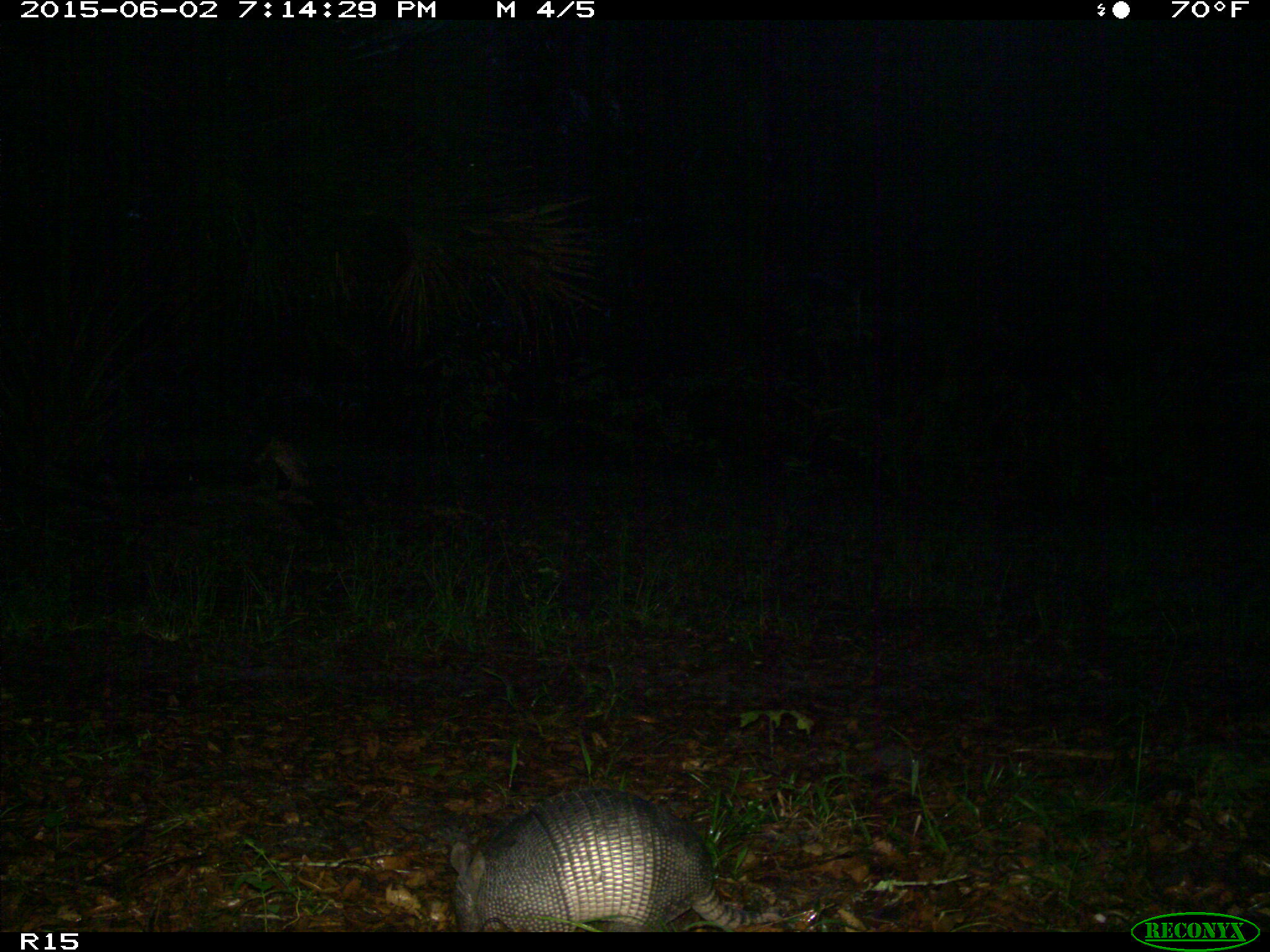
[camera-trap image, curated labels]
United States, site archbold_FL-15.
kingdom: Animalia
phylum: Chordata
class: Mammalia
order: Cingulata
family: Dasypodidae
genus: Dasypus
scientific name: Dasypus novemcinctus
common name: nine-banded armadillo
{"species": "Dasypus novemcinctus (nine-banded armadillo)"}